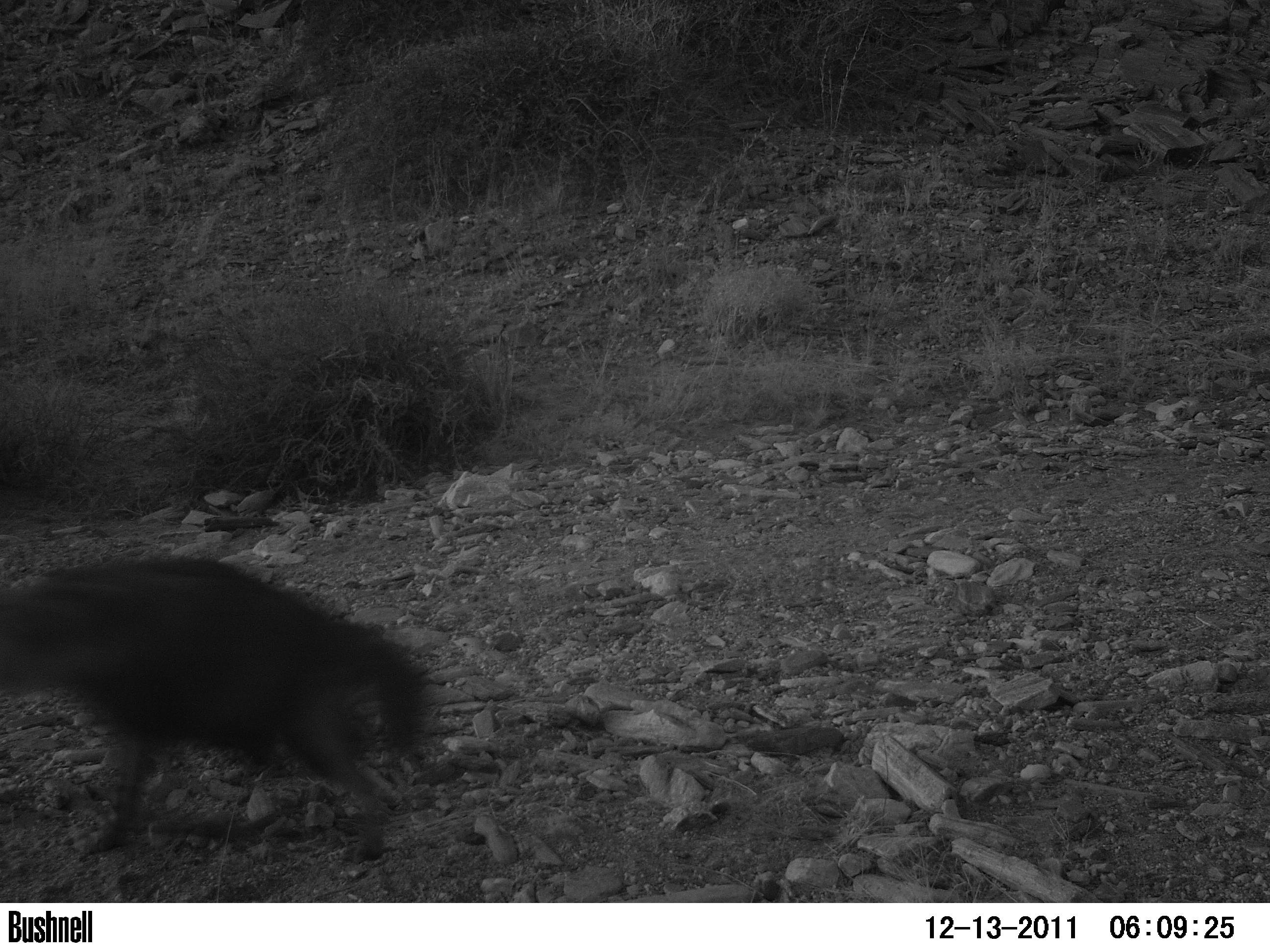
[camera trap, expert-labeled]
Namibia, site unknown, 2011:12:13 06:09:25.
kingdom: Animalia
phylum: Chordata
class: Mammalia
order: Carnivora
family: Hyaenidae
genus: Parahyaena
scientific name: Parahyaena brunnea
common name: brown hyena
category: hyaena brunnea